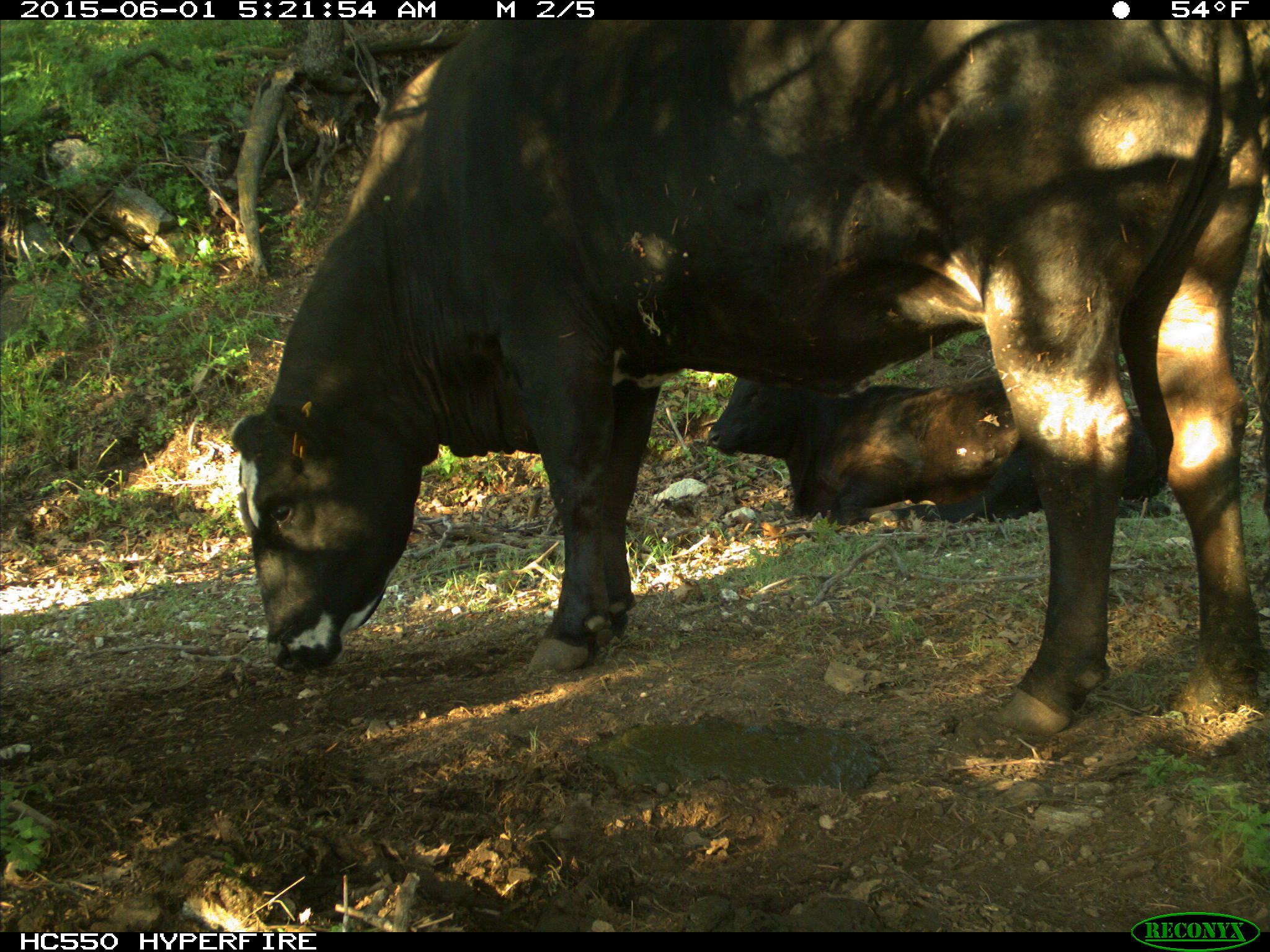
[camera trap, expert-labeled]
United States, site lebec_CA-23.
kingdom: Animalia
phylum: Chordata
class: Mammalia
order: Artiodactyla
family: Bovidae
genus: Bos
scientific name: Bos taurus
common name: domestic cow